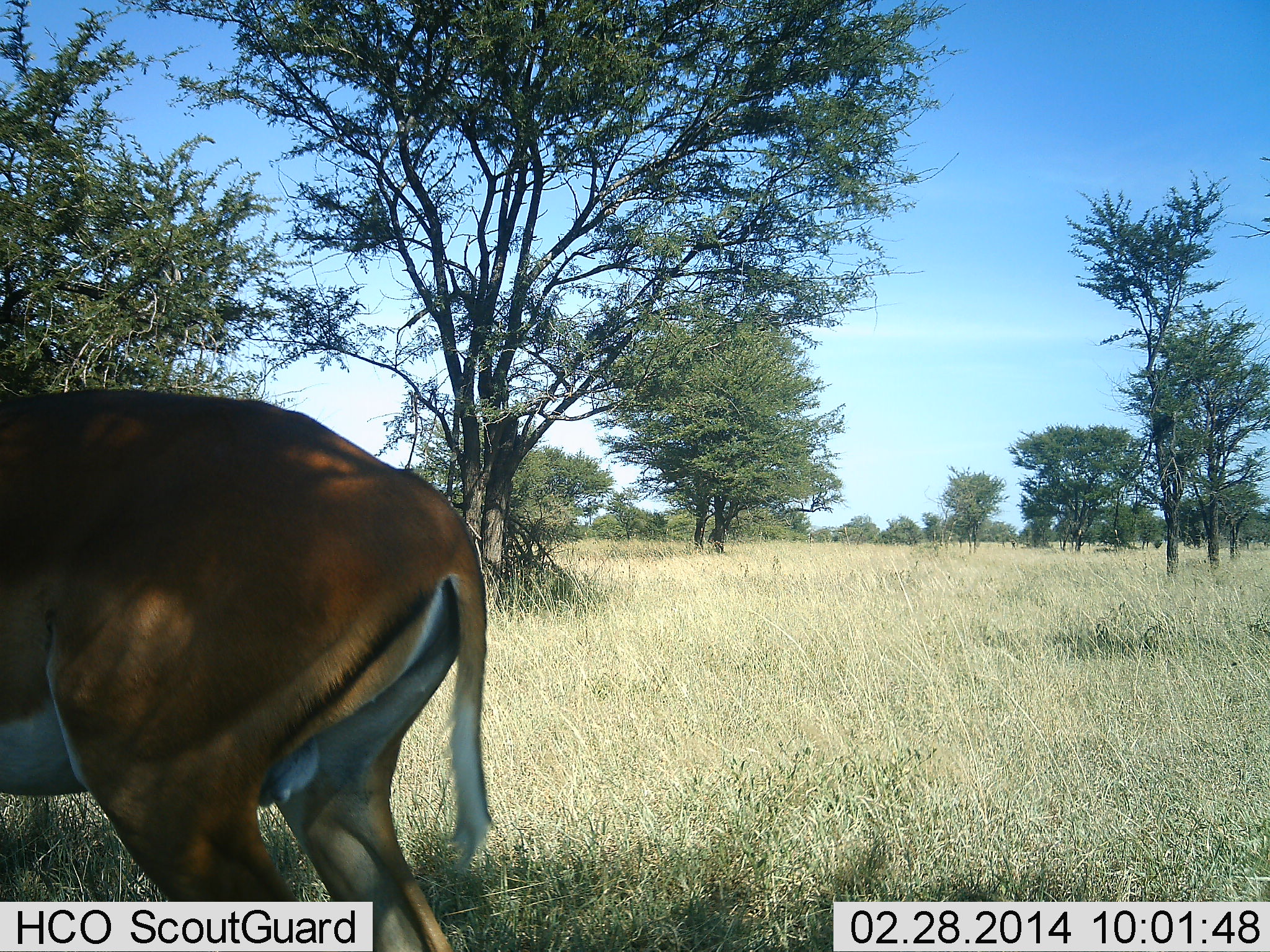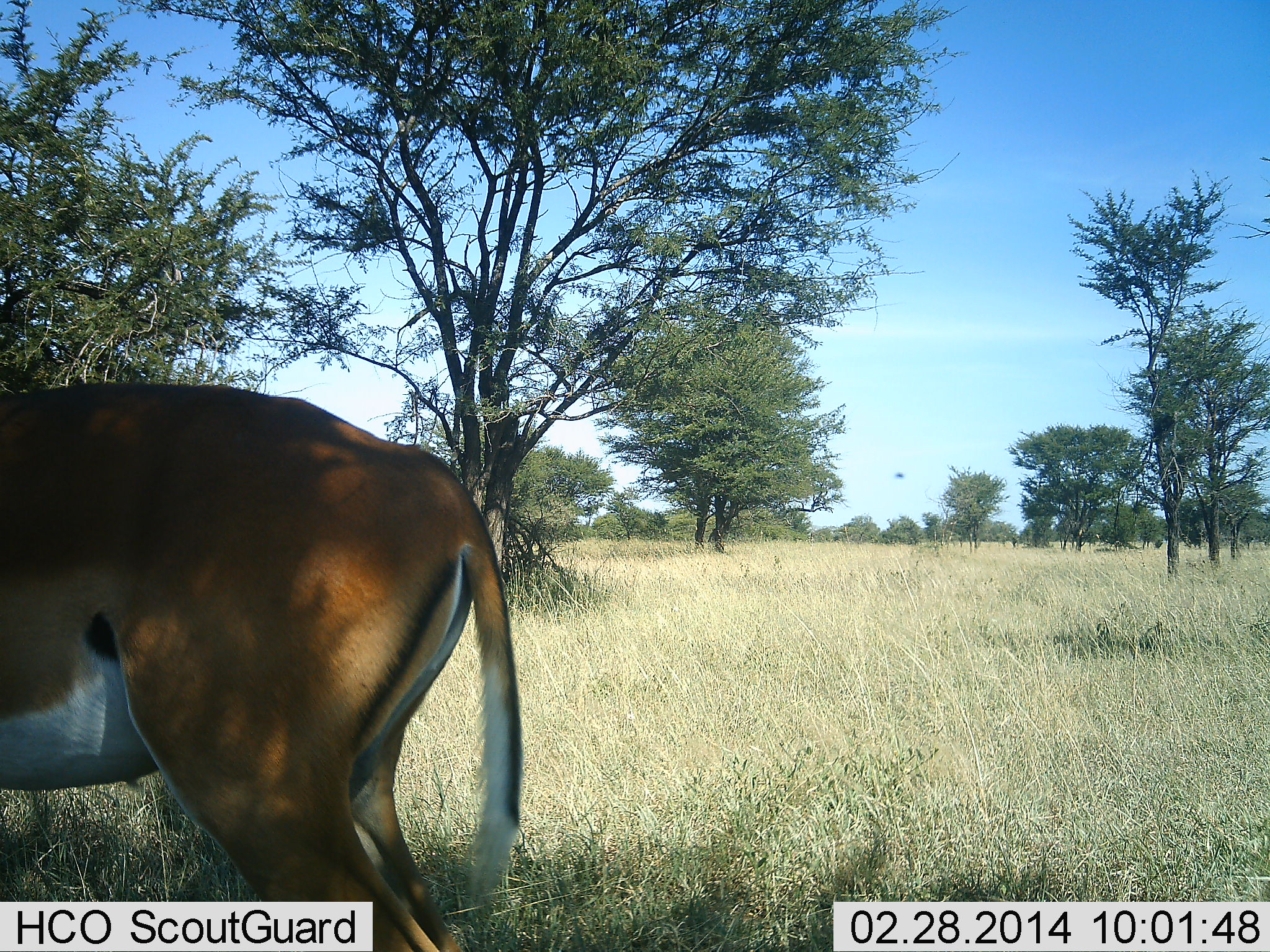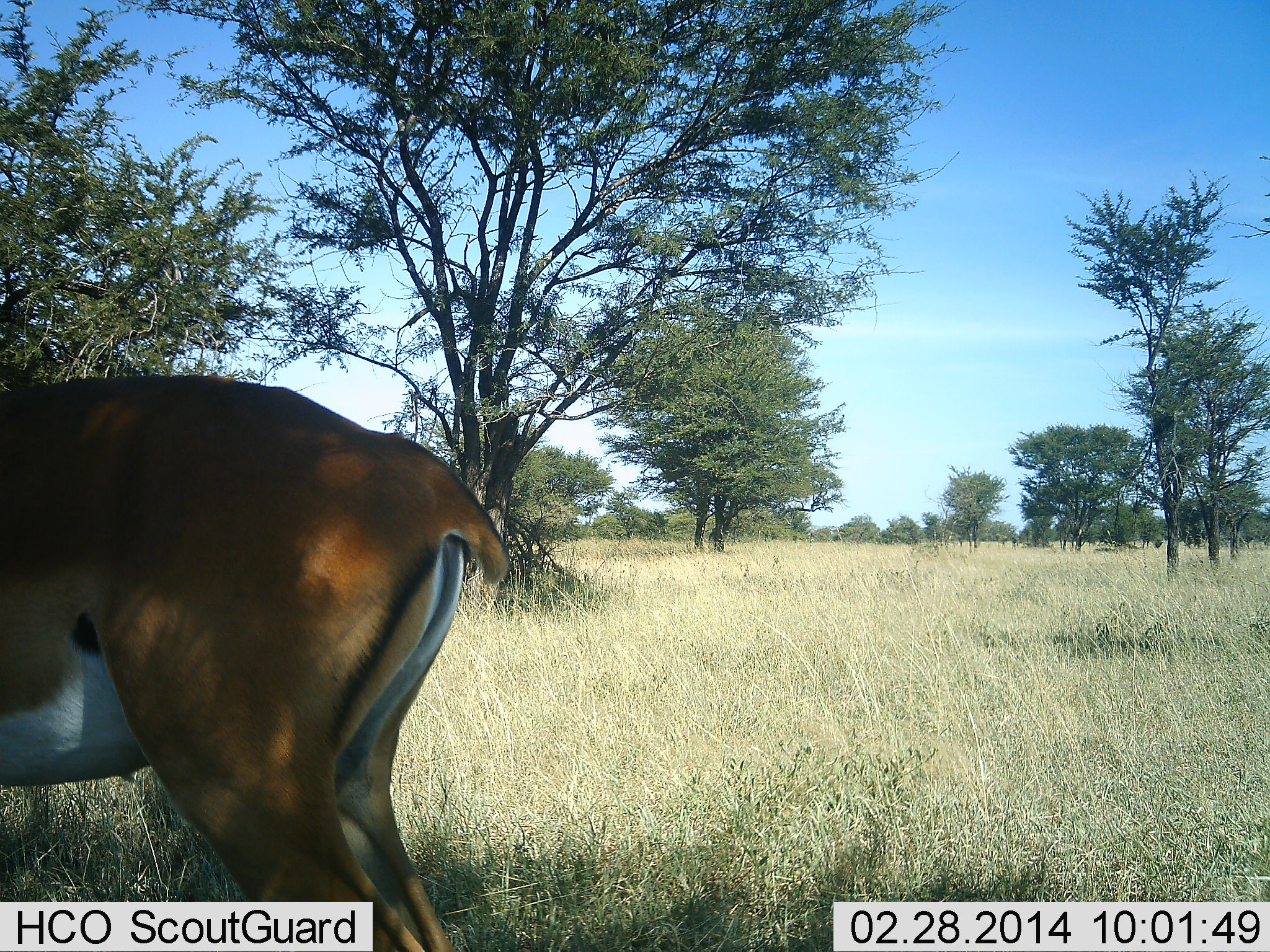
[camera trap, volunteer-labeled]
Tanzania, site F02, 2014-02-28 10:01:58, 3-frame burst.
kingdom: Animalia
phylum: Chordata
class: Mammalia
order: Artiodactyla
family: Bovidae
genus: Aepyceros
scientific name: Aepyceros melampus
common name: impala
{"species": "impala (Aepyceros melampus)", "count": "1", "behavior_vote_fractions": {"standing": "100%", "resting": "0%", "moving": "3%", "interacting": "0%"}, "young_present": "0%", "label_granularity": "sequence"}